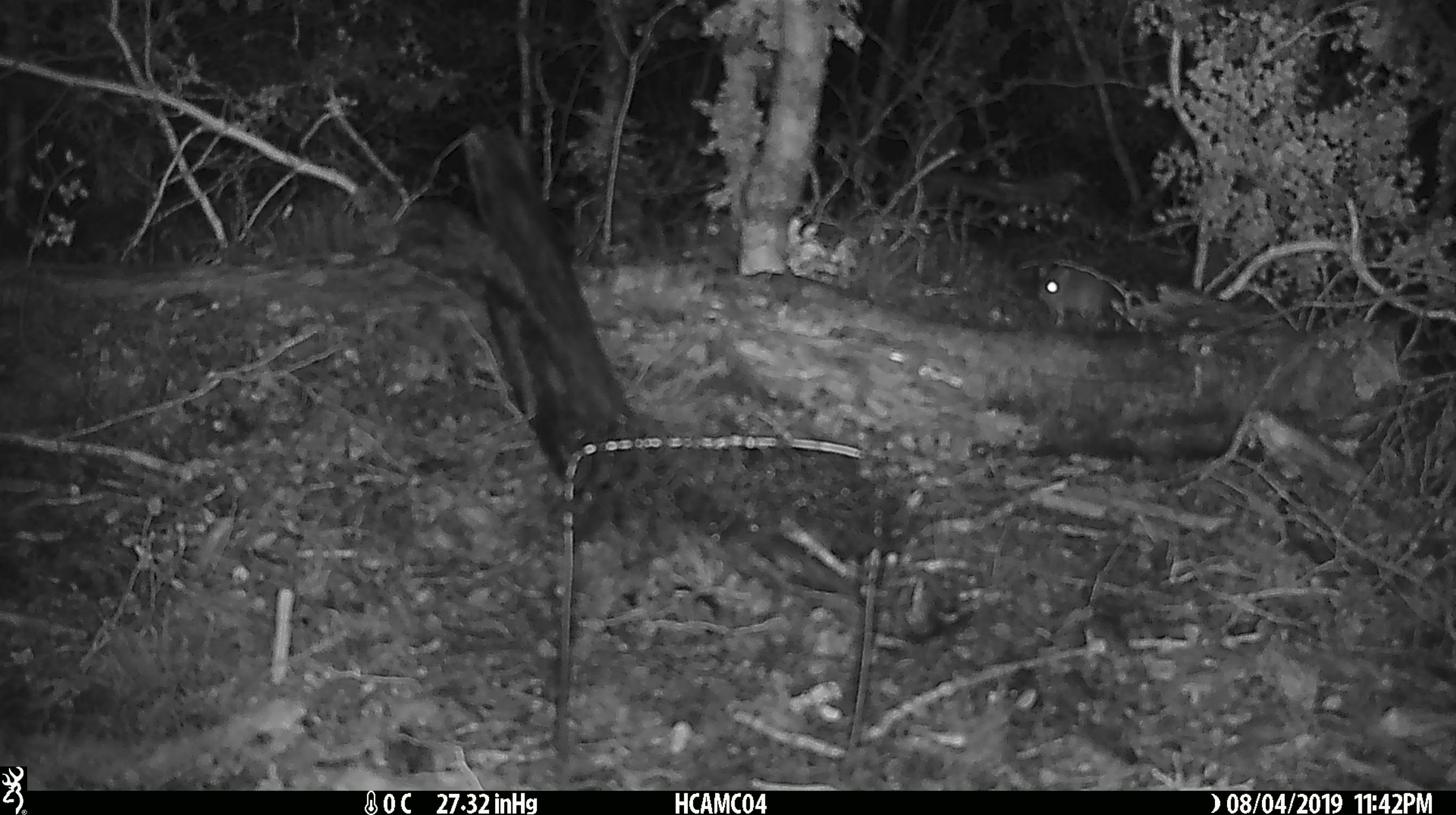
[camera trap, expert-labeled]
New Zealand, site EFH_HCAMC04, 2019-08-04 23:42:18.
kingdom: Animalia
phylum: Chordata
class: Mammalia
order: Rodentia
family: Muridae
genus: Mus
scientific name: Mus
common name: mouse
Mouse (Mus).